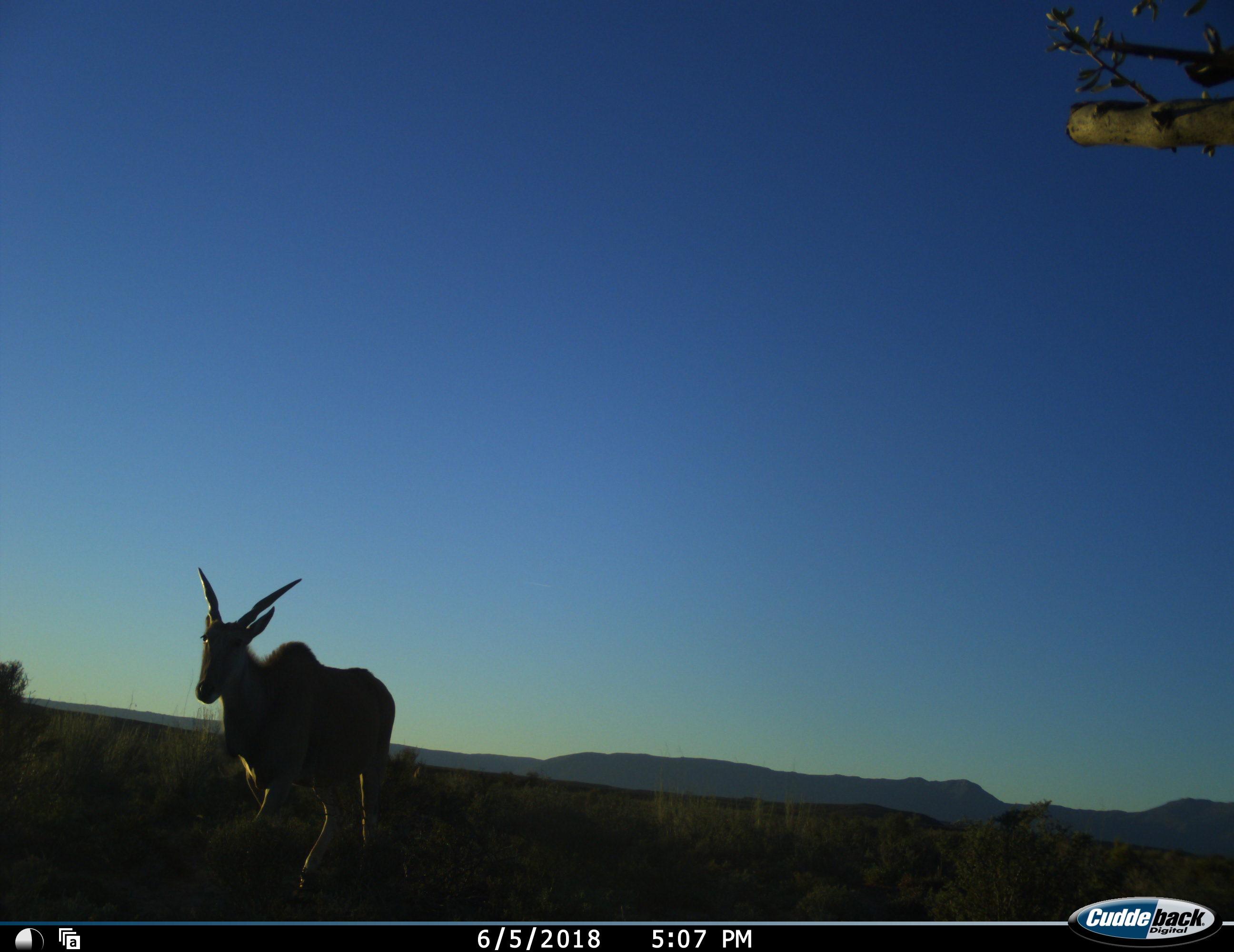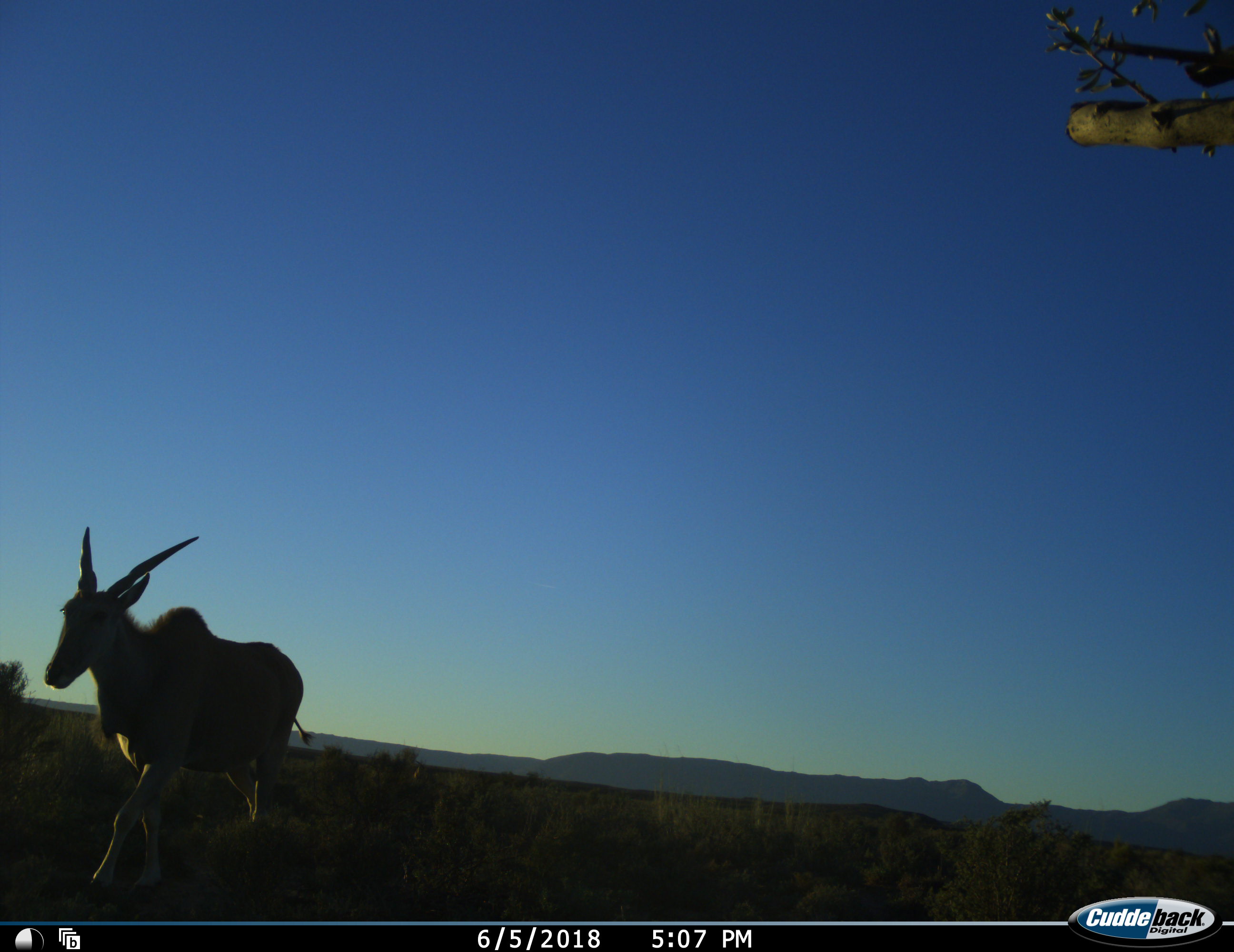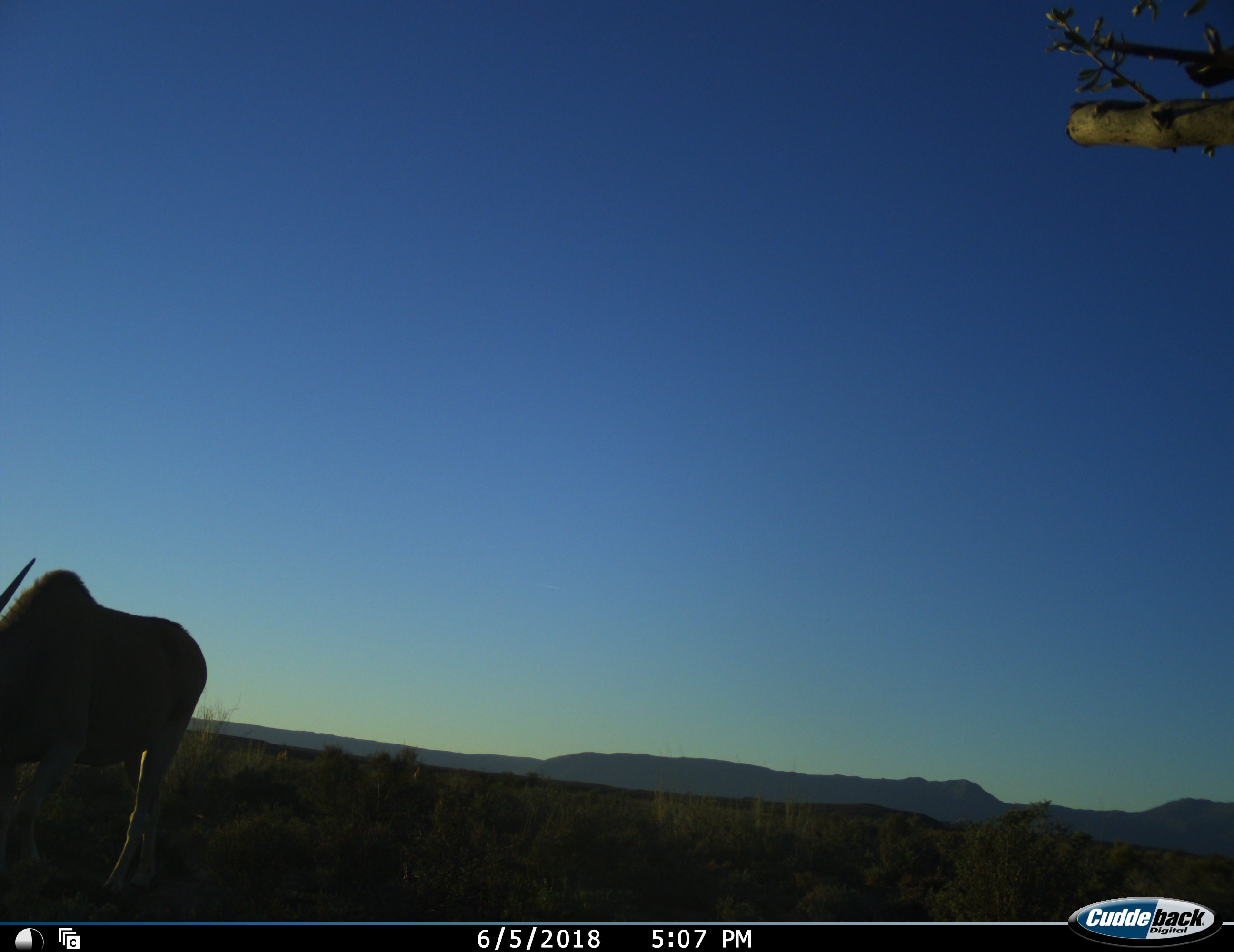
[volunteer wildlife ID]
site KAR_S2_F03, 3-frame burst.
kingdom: Animalia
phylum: Chordata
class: Mammalia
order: Artiodactyla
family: Bovidae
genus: Tragelaphus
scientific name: Tragelaphus oryx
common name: eland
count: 1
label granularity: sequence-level